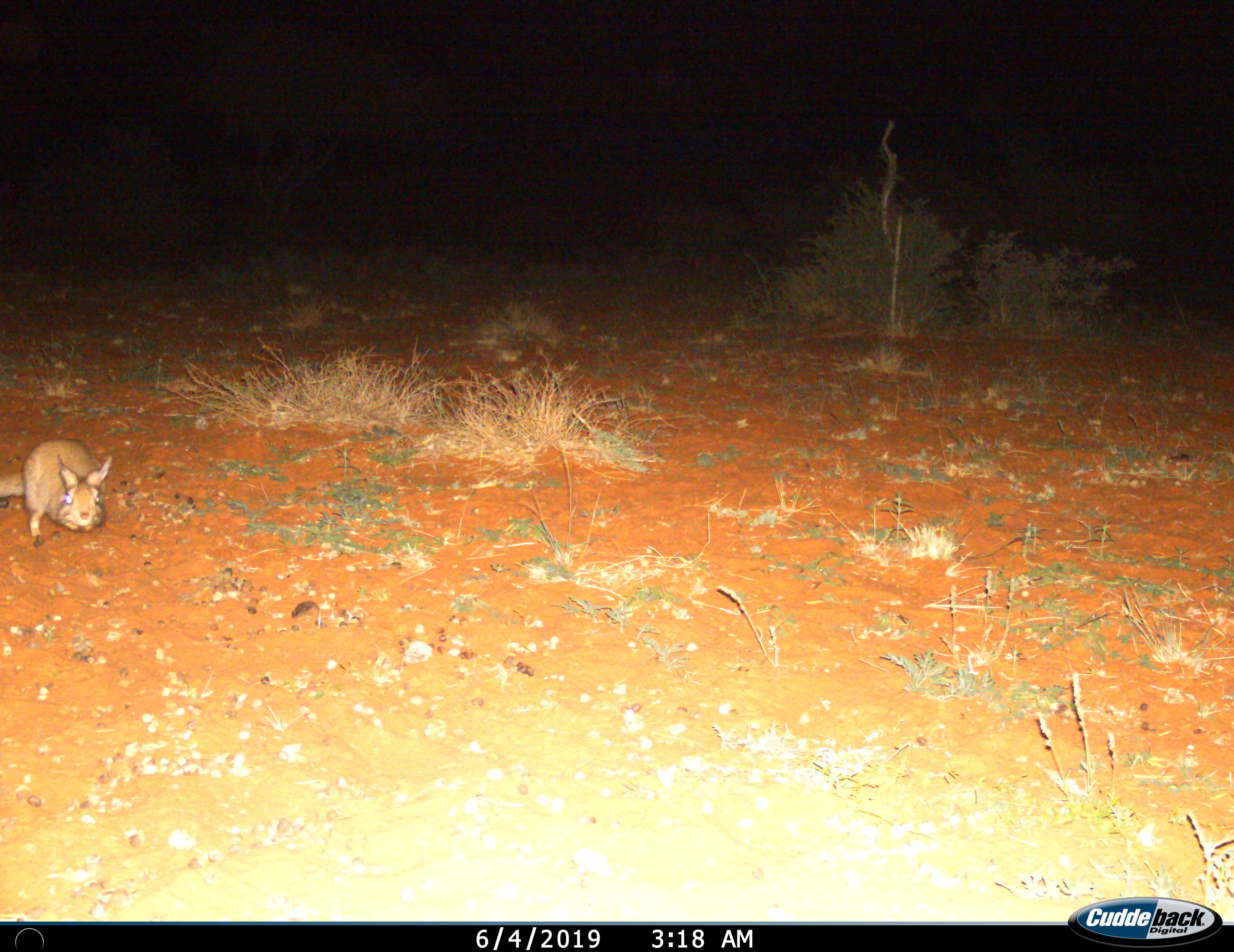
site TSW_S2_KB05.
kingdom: Animalia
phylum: Chordata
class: Mammalia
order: Rodentia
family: Pedetidae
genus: Pedetes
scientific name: Pedetes capensis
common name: springhare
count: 1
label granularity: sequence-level